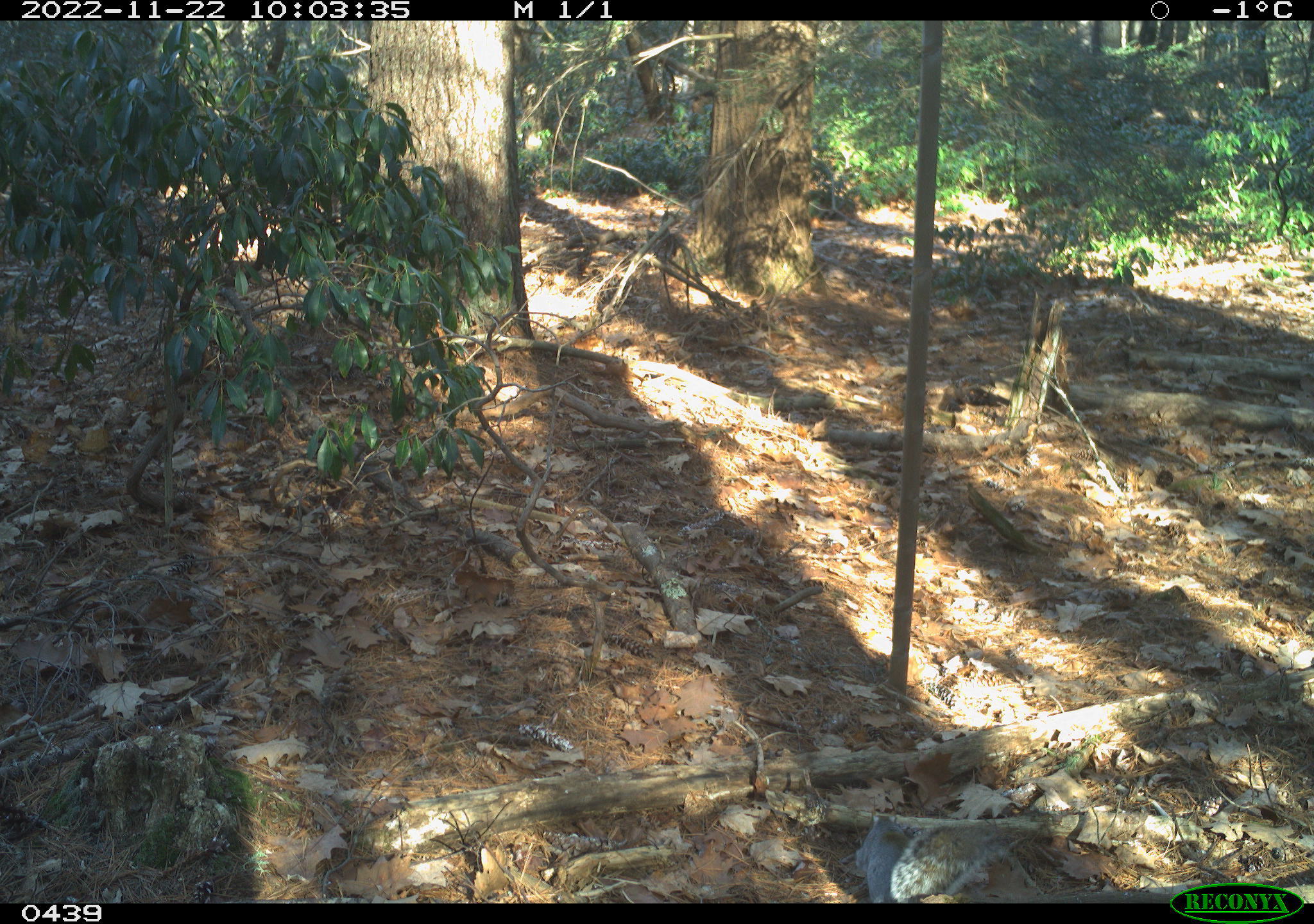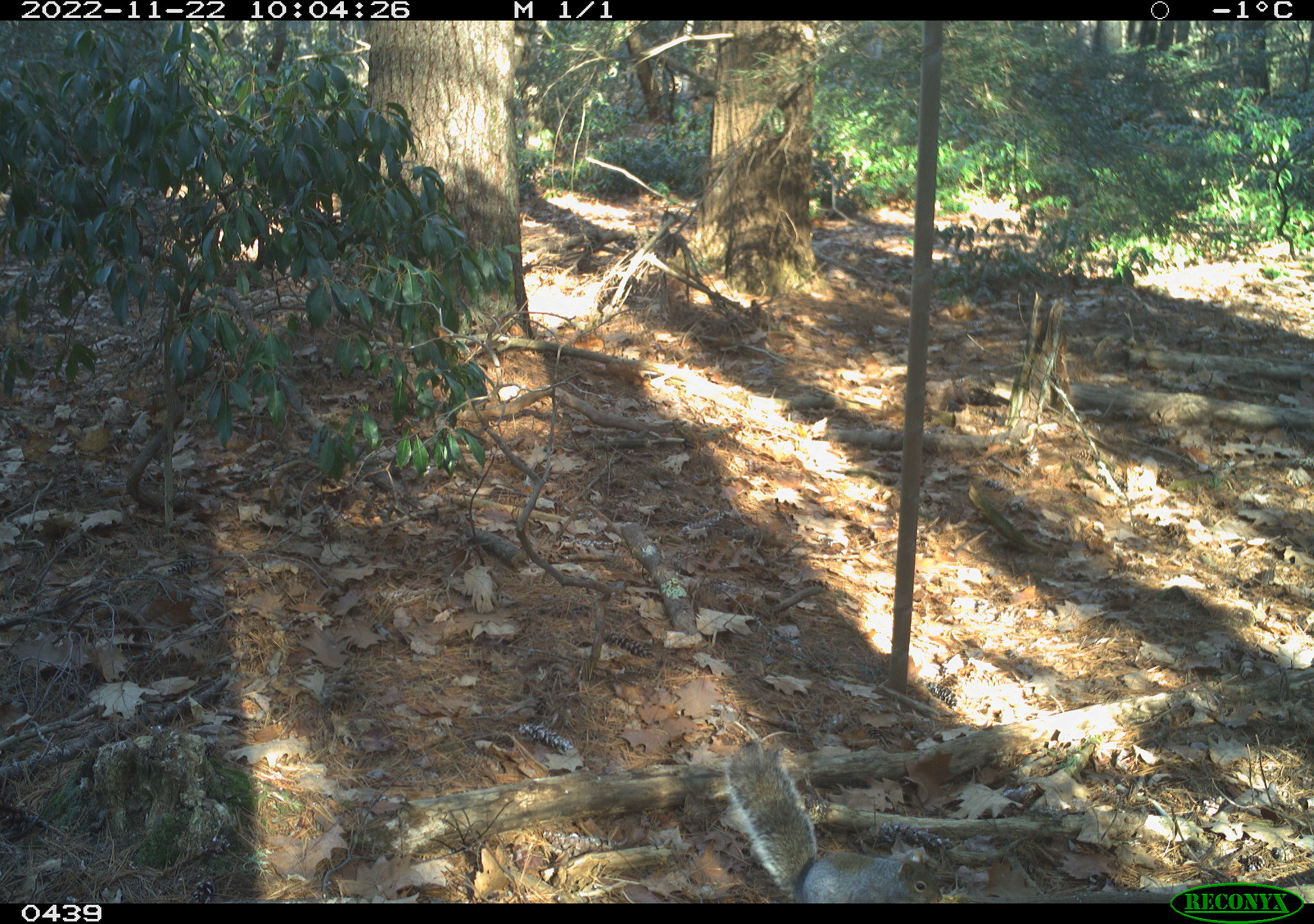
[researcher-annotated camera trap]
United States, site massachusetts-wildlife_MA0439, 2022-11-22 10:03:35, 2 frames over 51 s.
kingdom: Animalia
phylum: Chordata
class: Mammalia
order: Rodentia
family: Sciuridae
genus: Sciurus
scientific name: Sciurus carolinensis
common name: gray squirrel